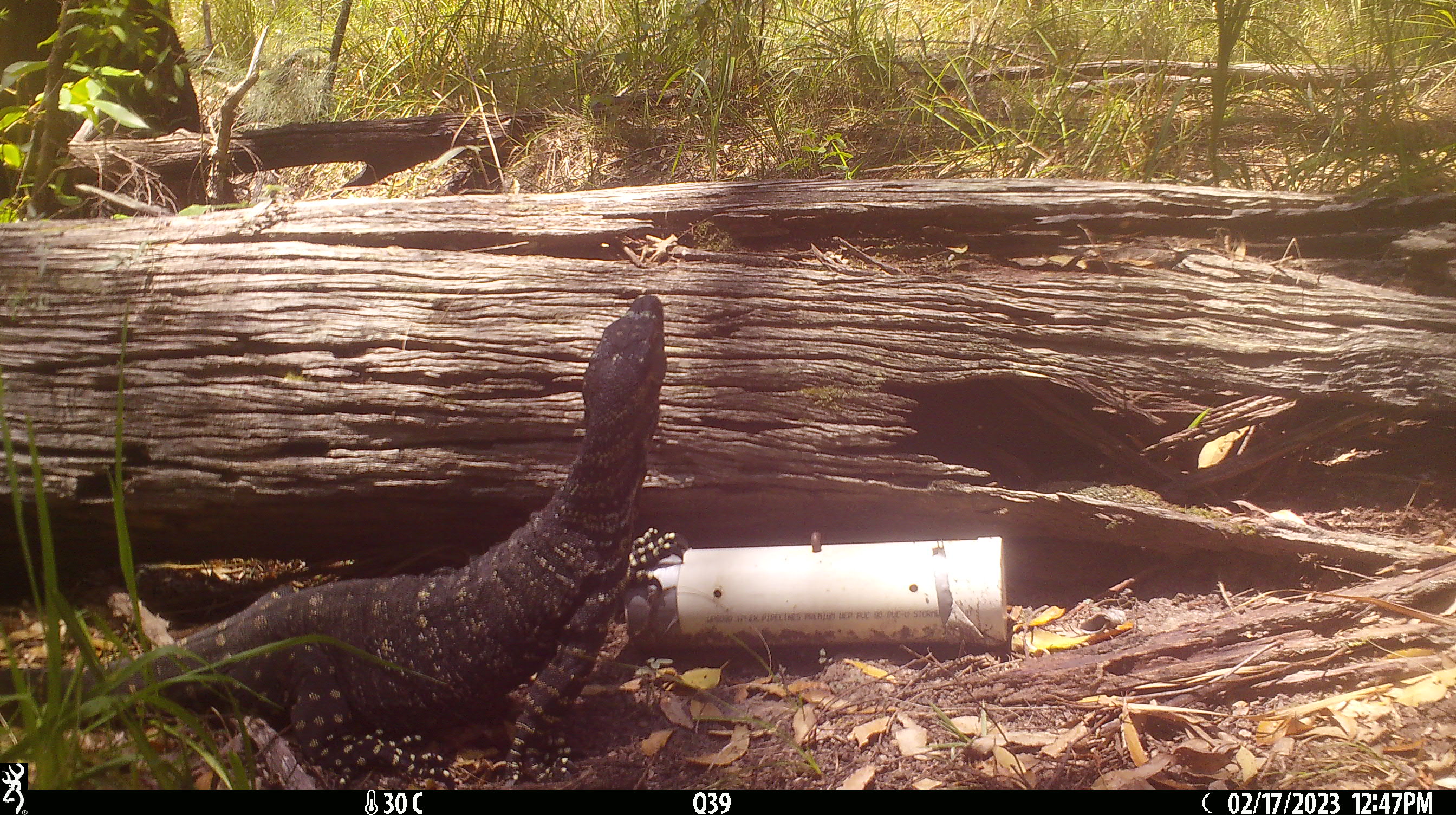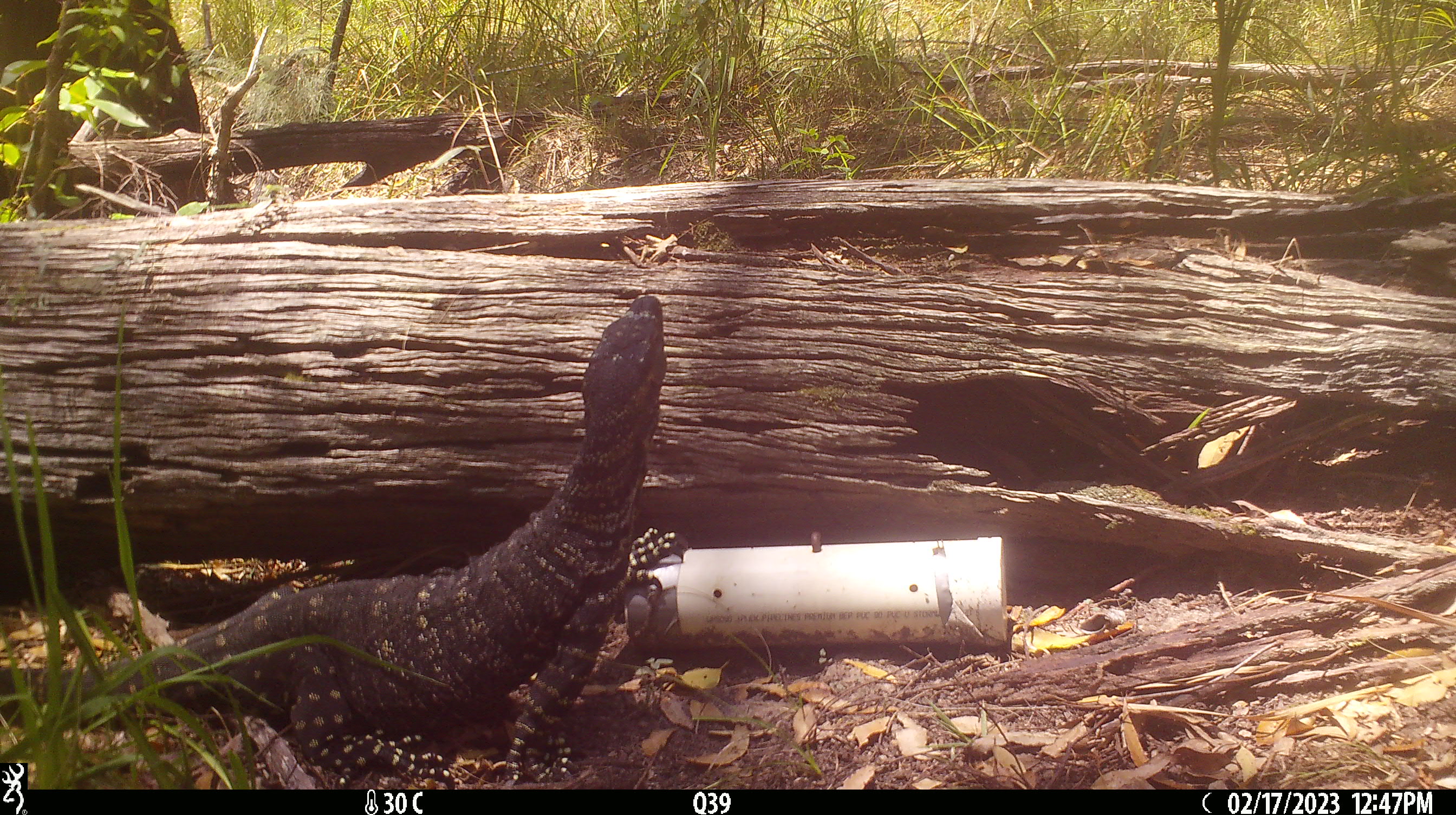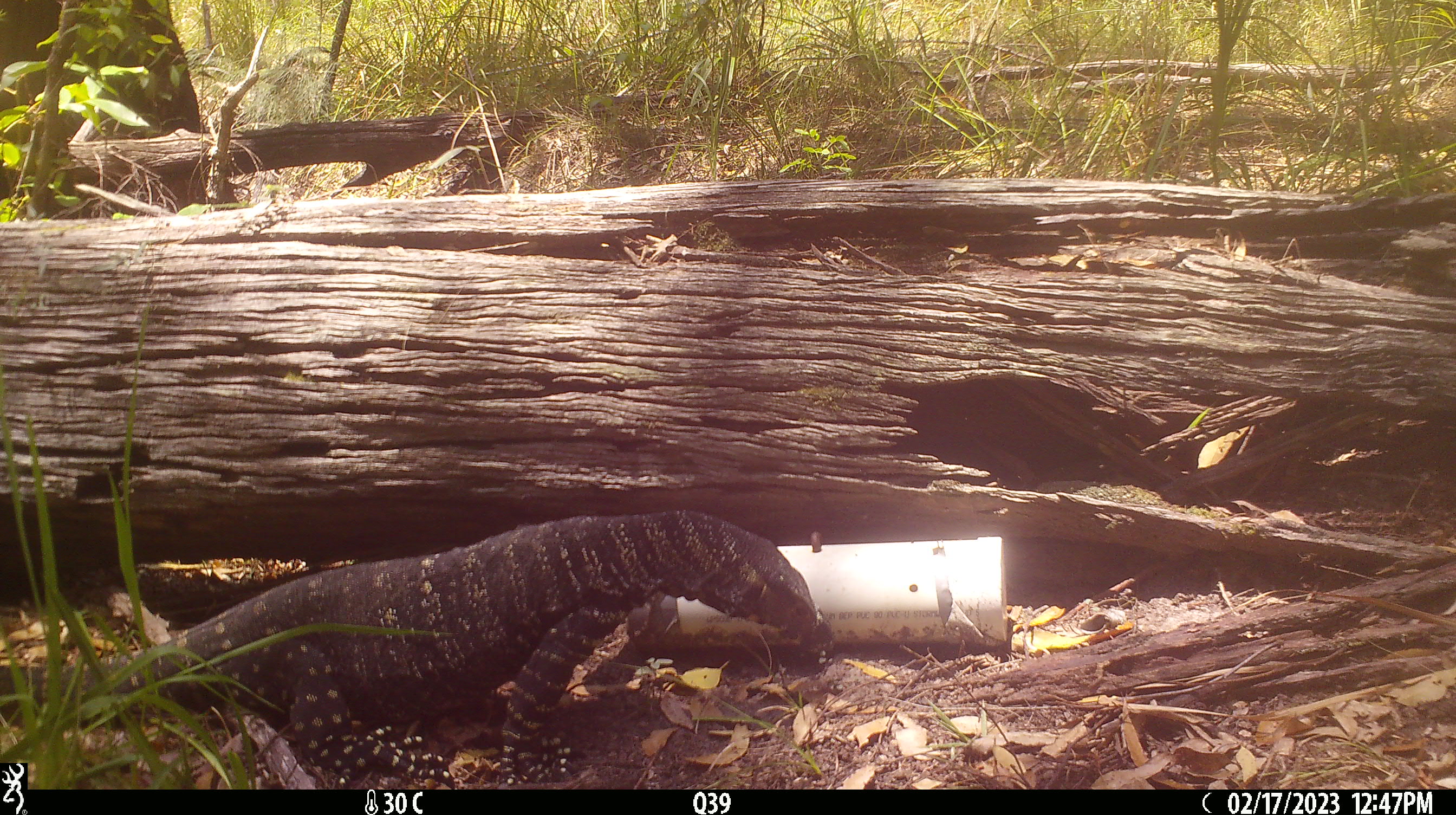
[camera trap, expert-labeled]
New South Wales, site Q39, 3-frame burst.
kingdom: Animalia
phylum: Chordata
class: Reptilia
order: Squamata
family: Varanidae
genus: Varanus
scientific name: Varanus varius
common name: lace monitor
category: goanna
Goanna (lace monitor) (Varanus varius).